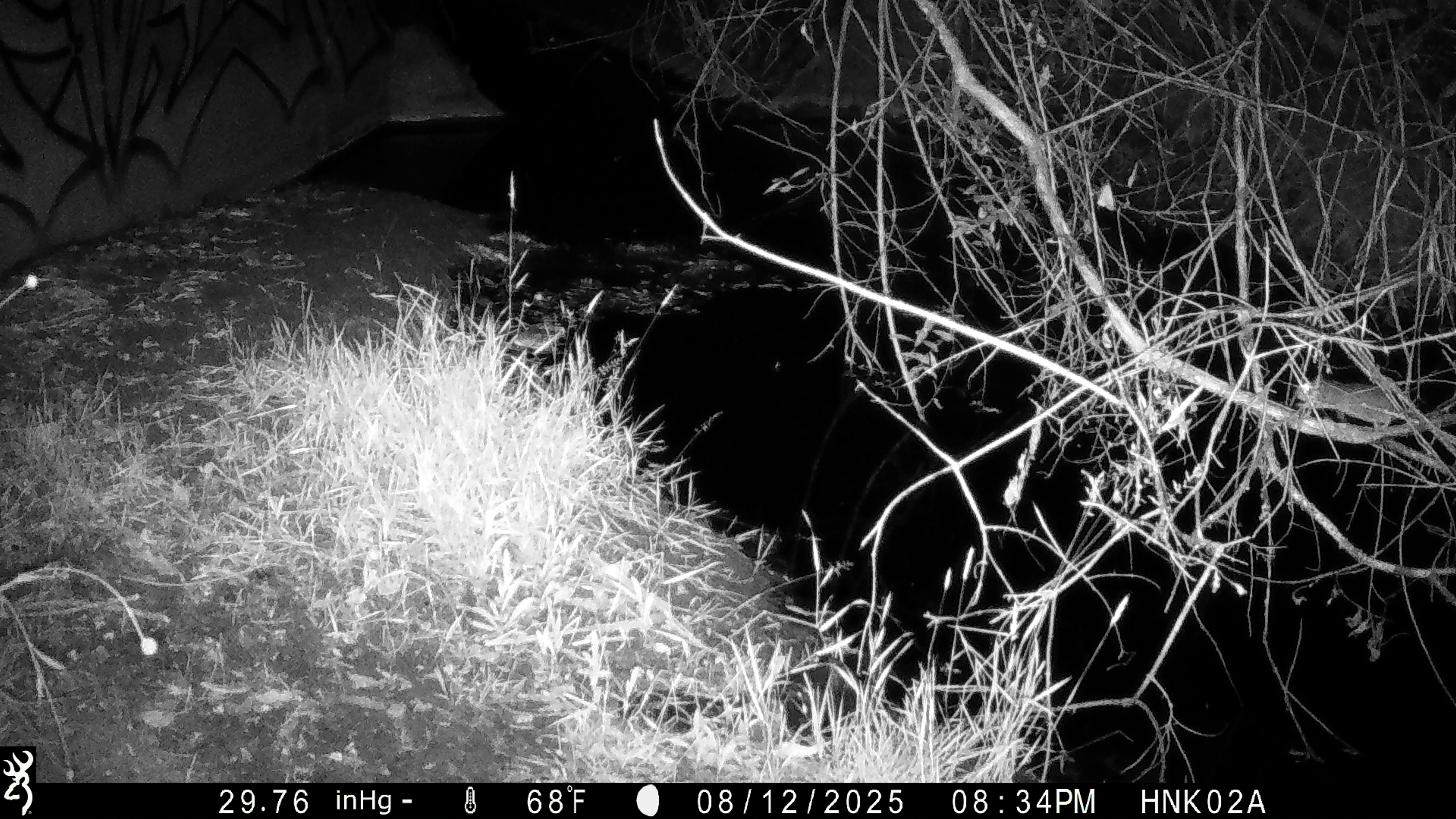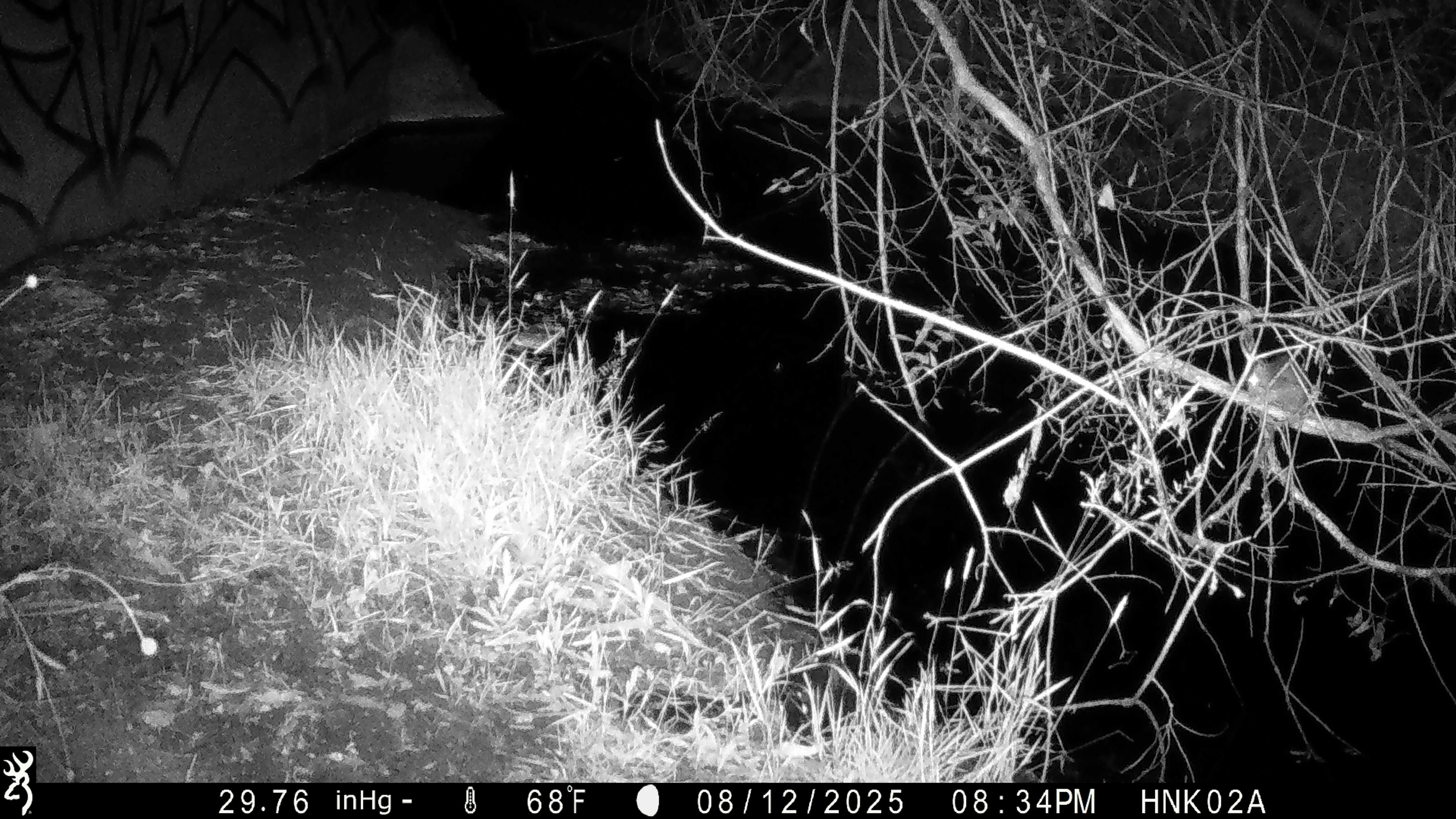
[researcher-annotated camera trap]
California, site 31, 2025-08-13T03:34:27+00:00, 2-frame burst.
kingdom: Animalia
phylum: Chordata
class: Mammalia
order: Rodentia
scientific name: Rodentia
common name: mouse or rat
Mouse or rat (Rodentia).